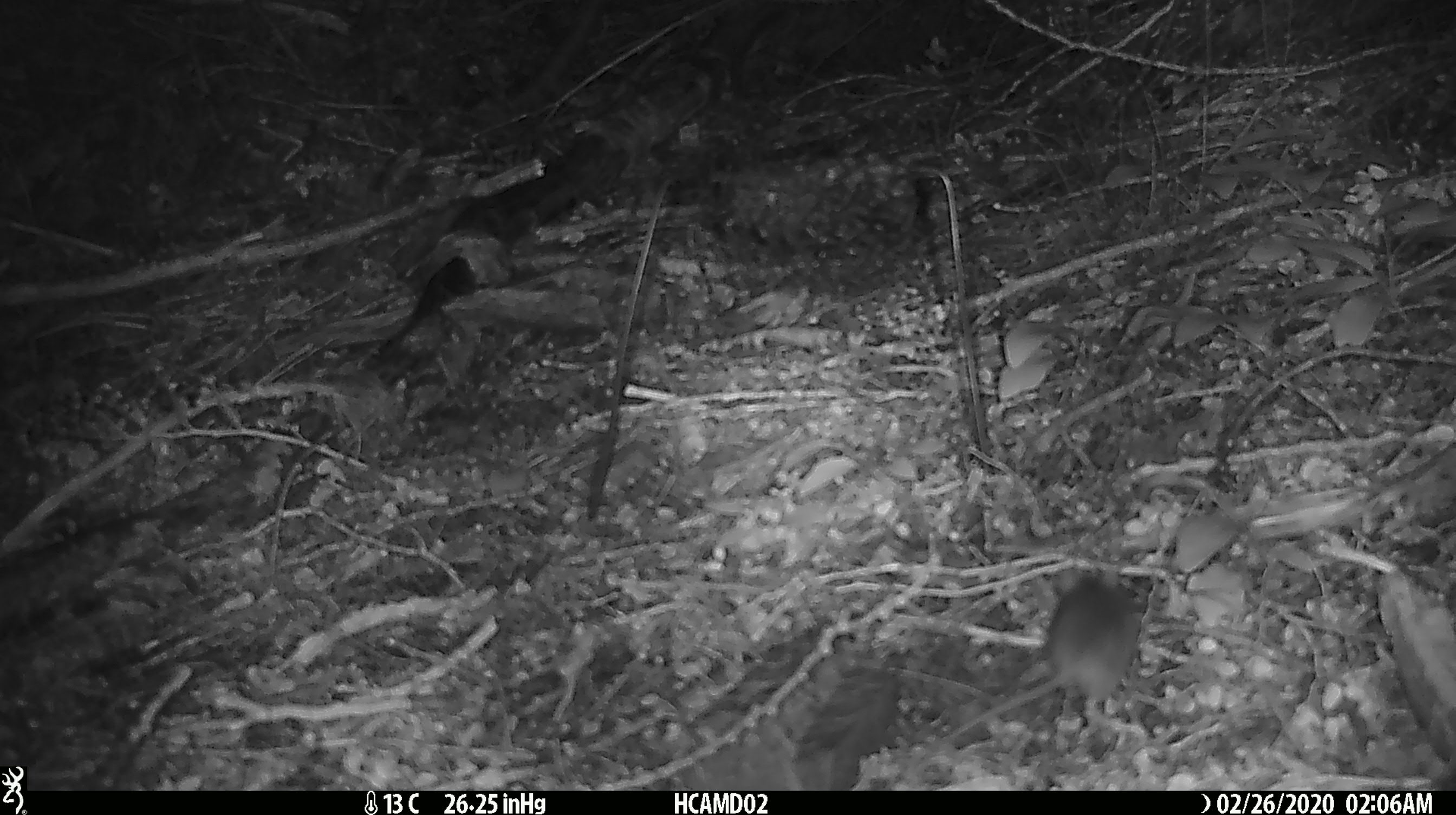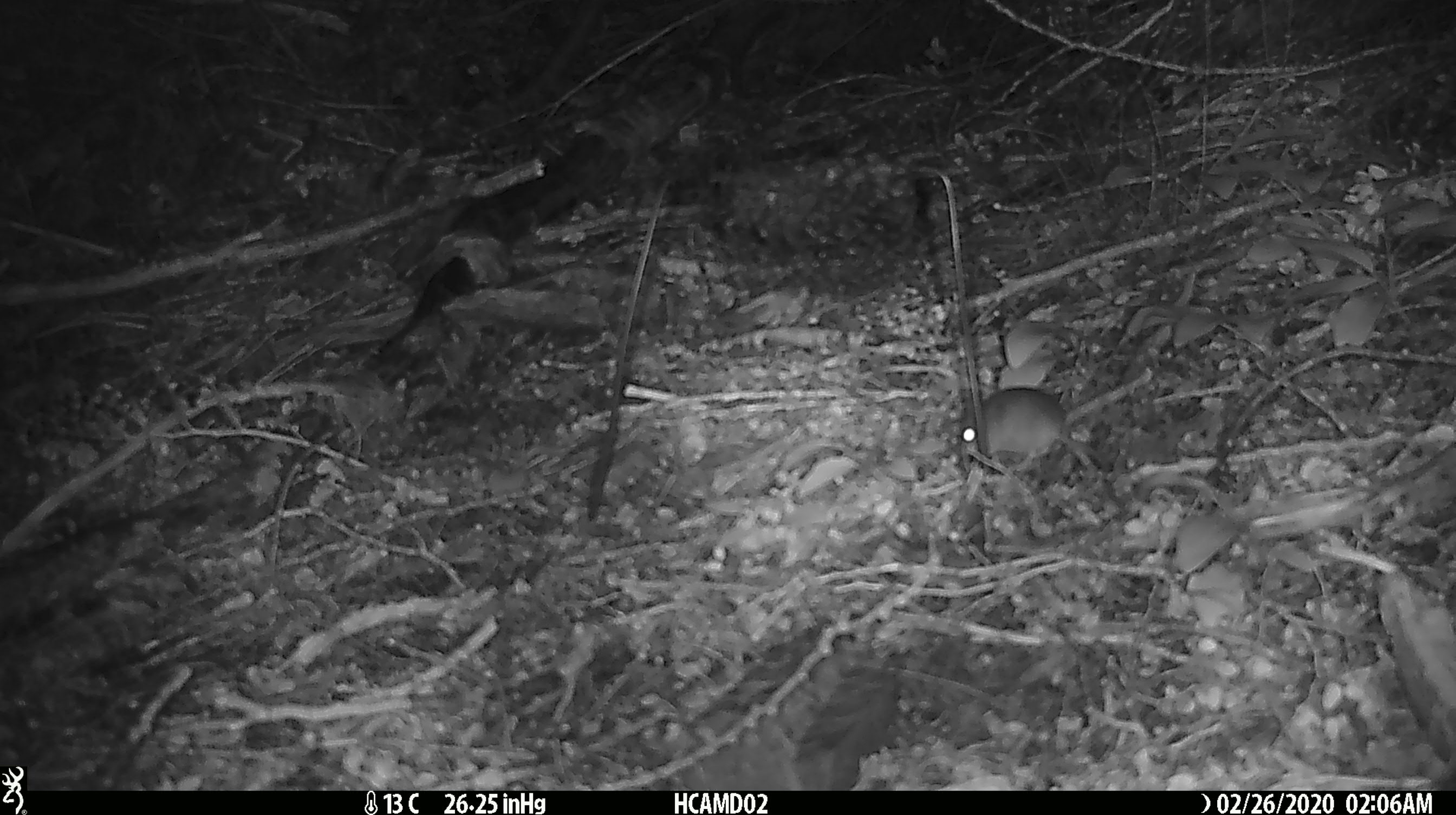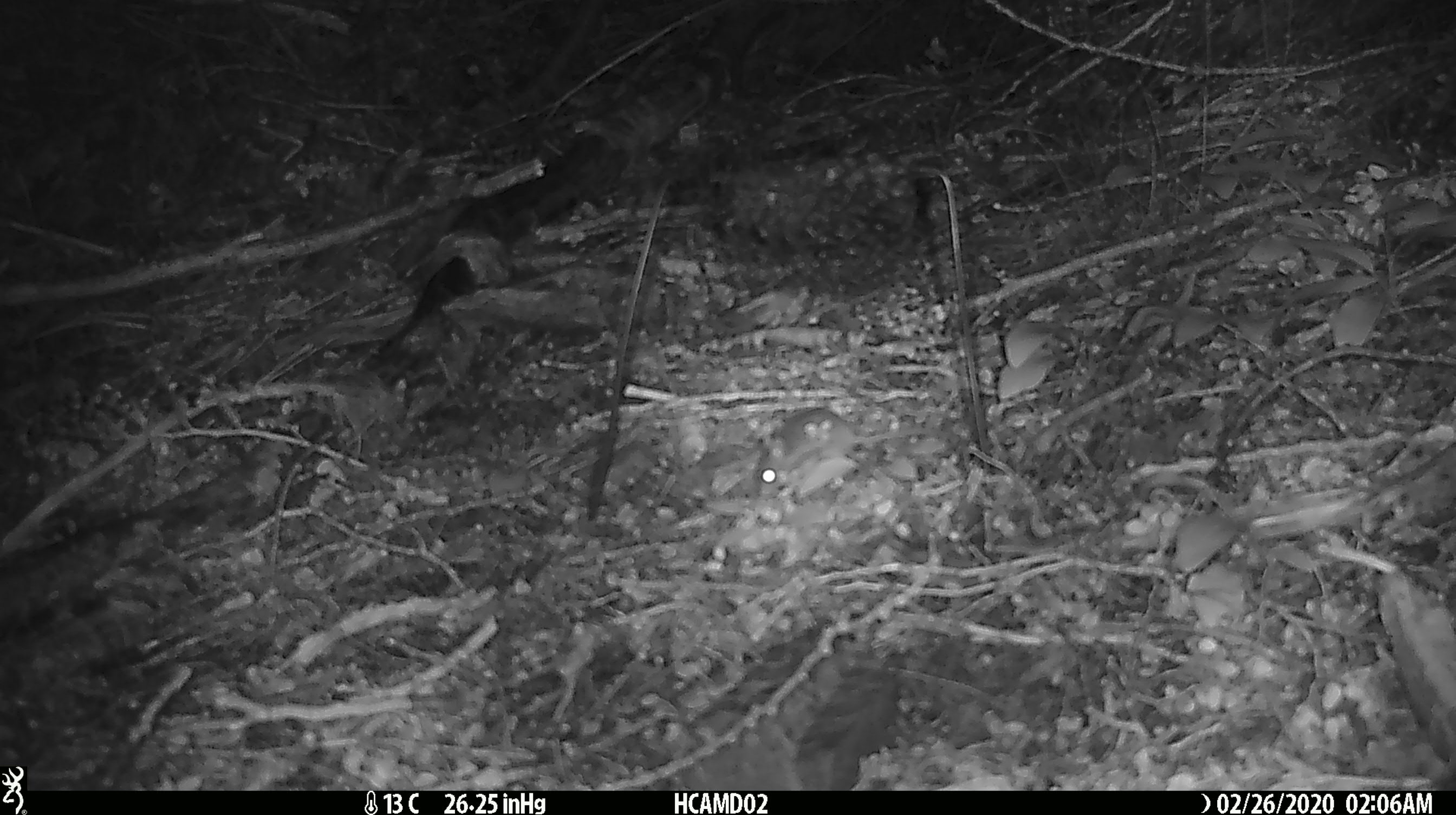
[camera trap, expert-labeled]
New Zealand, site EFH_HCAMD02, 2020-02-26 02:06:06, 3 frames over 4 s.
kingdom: Animalia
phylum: Chordata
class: Mammalia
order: Rodentia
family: Muridae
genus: Mus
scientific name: Mus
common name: mouse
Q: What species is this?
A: Mouse (Mus).